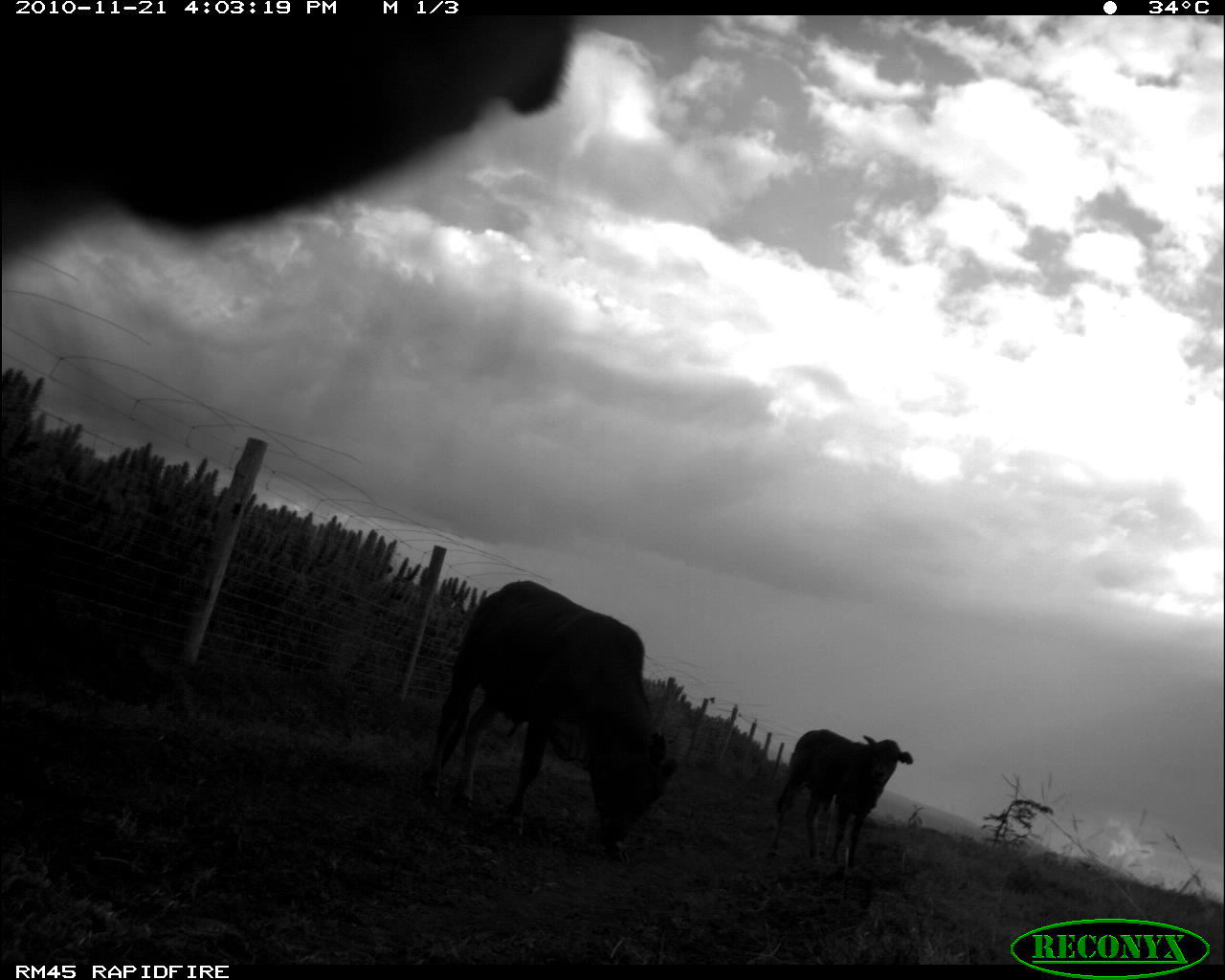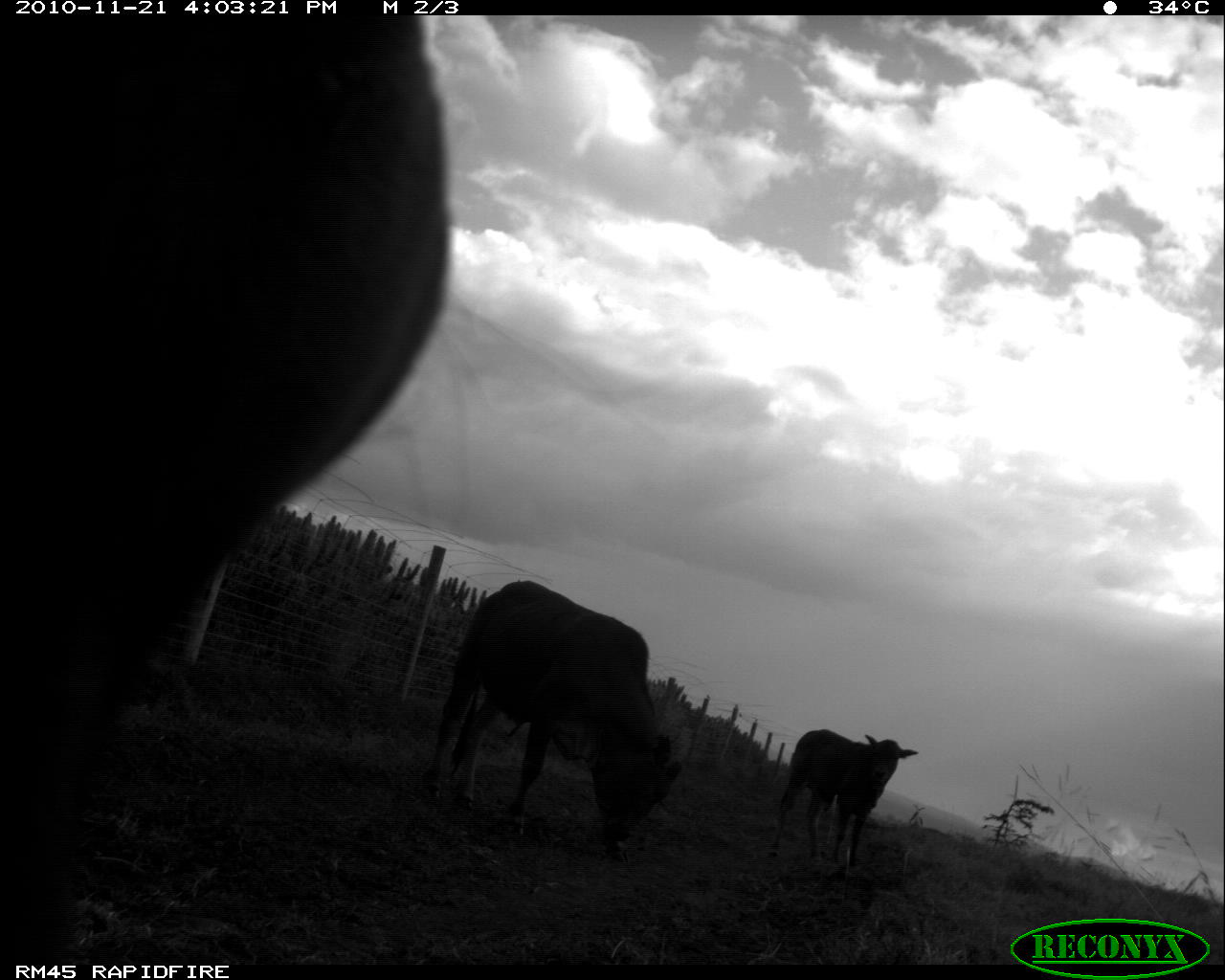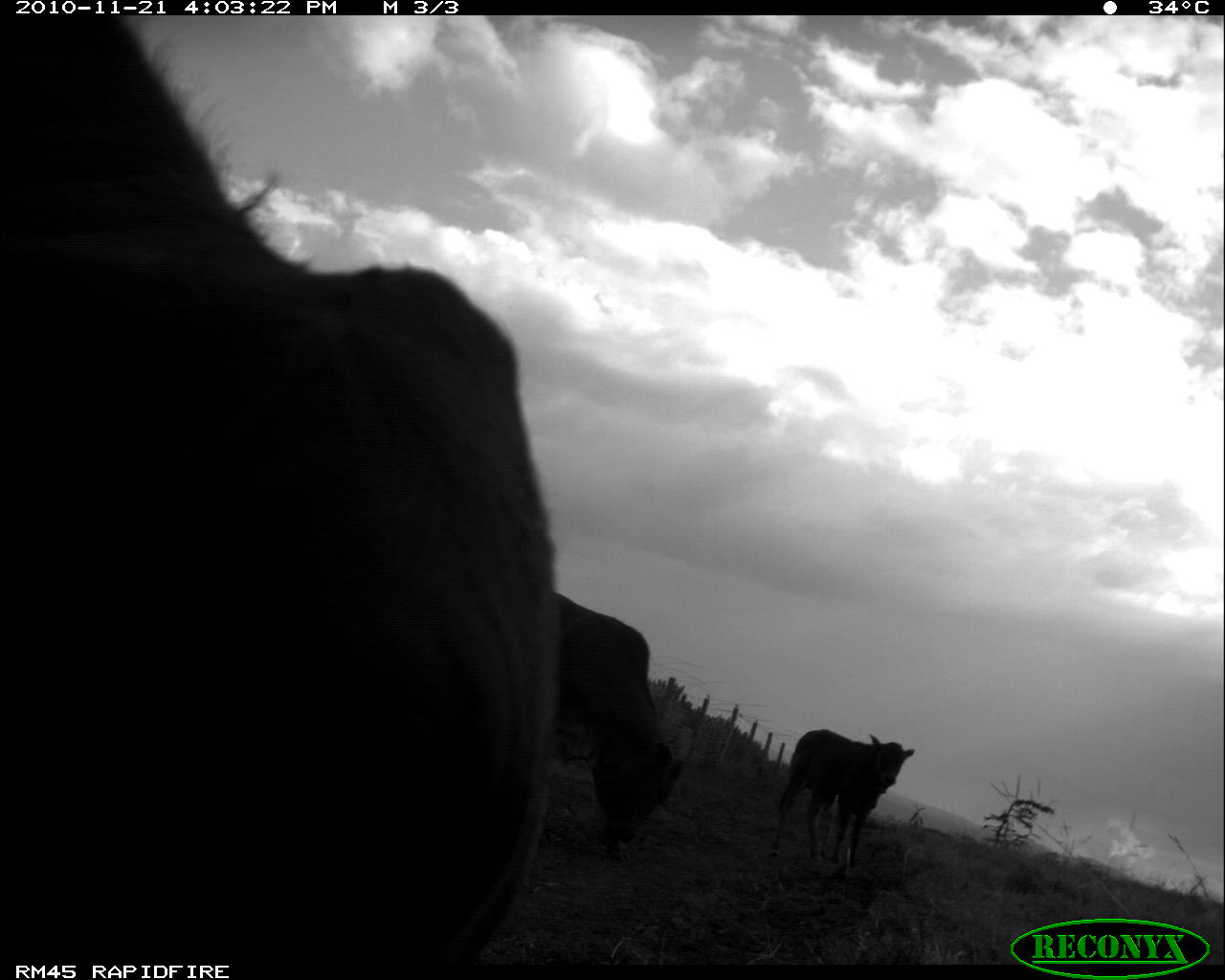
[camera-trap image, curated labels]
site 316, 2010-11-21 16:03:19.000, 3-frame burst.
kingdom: Animalia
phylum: Chordata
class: Mammalia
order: Artiodactyla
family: Bovidae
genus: Bos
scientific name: Bos taurus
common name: domestic cattle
Bos taurus (domestic cattle), count 3.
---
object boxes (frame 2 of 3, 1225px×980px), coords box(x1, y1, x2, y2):
bos taurus: box(0, 13, 447, 964); box(420, 575, 687, 865); box(769, 727, 921, 892)